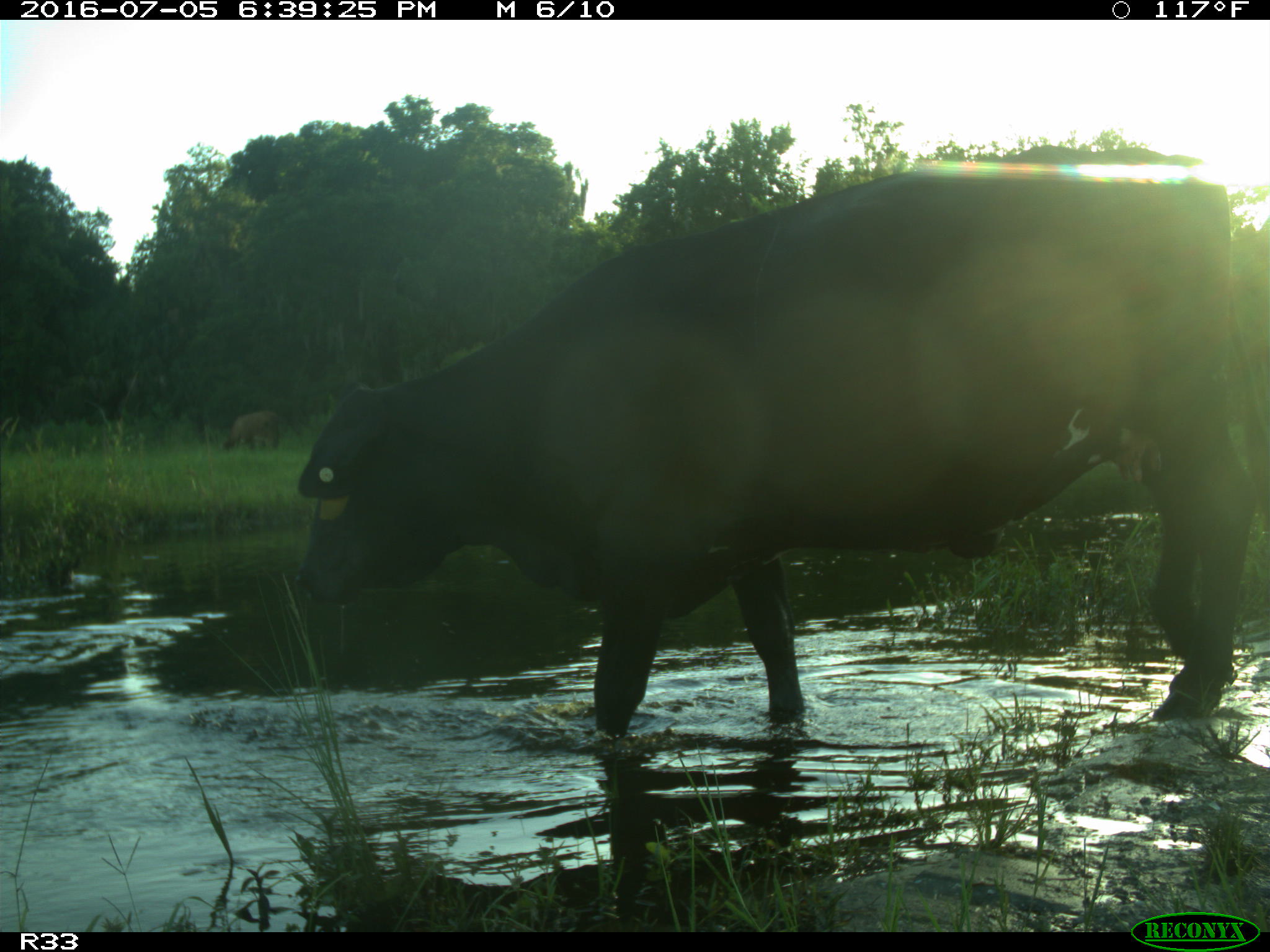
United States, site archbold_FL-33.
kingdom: Animalia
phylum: Chordata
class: Mammalia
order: Artiodactyla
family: Bovidae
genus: Bos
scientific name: Bos taurus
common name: domestic cow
Bos taurus (domestic cow).